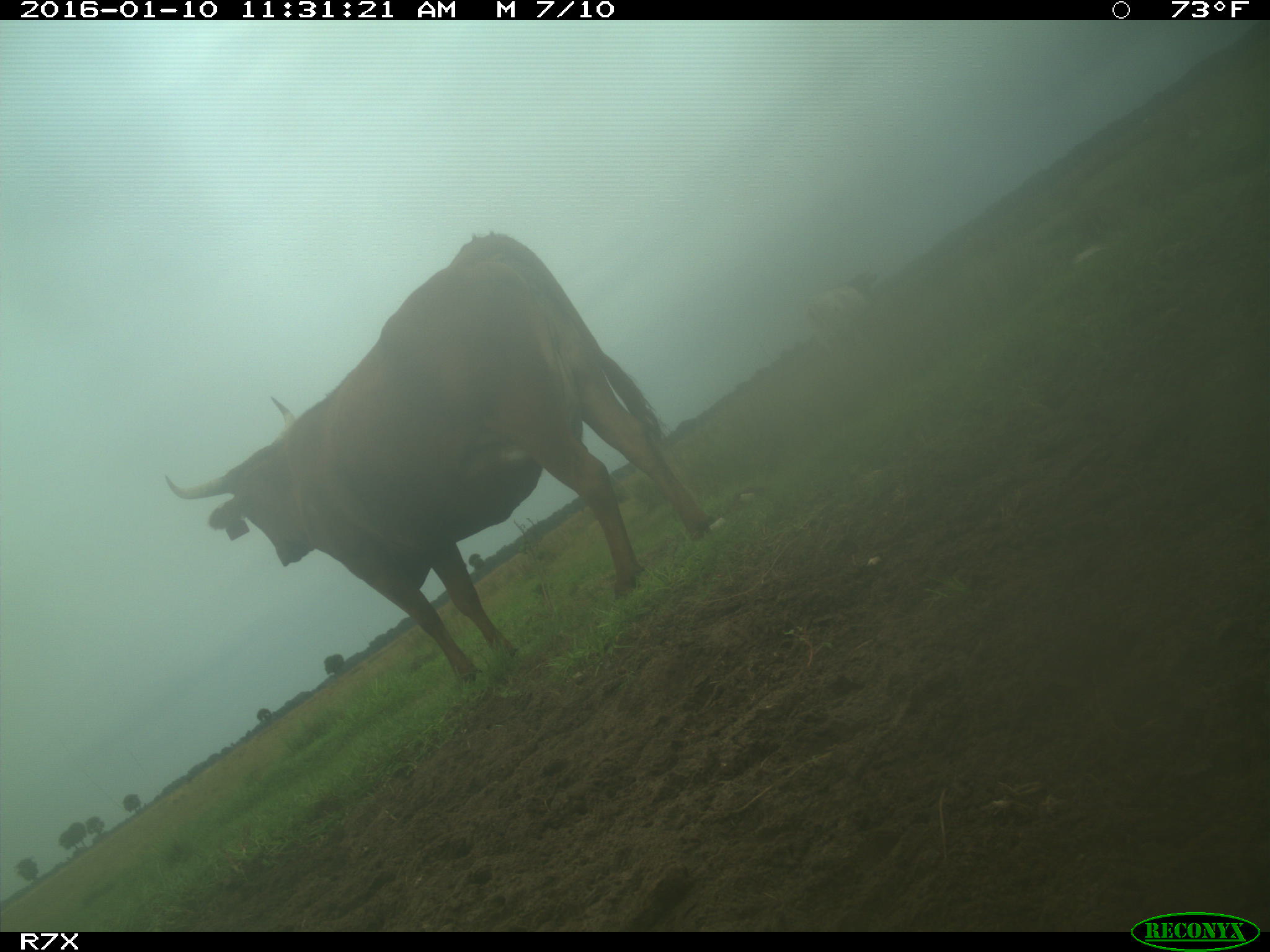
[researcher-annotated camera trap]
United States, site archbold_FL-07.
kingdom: Animalia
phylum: Chordata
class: Mammalia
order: Artiodactyla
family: Bovidae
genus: Bos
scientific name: Bos taurus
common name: domestic cow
Bos taurus (domestic cow).